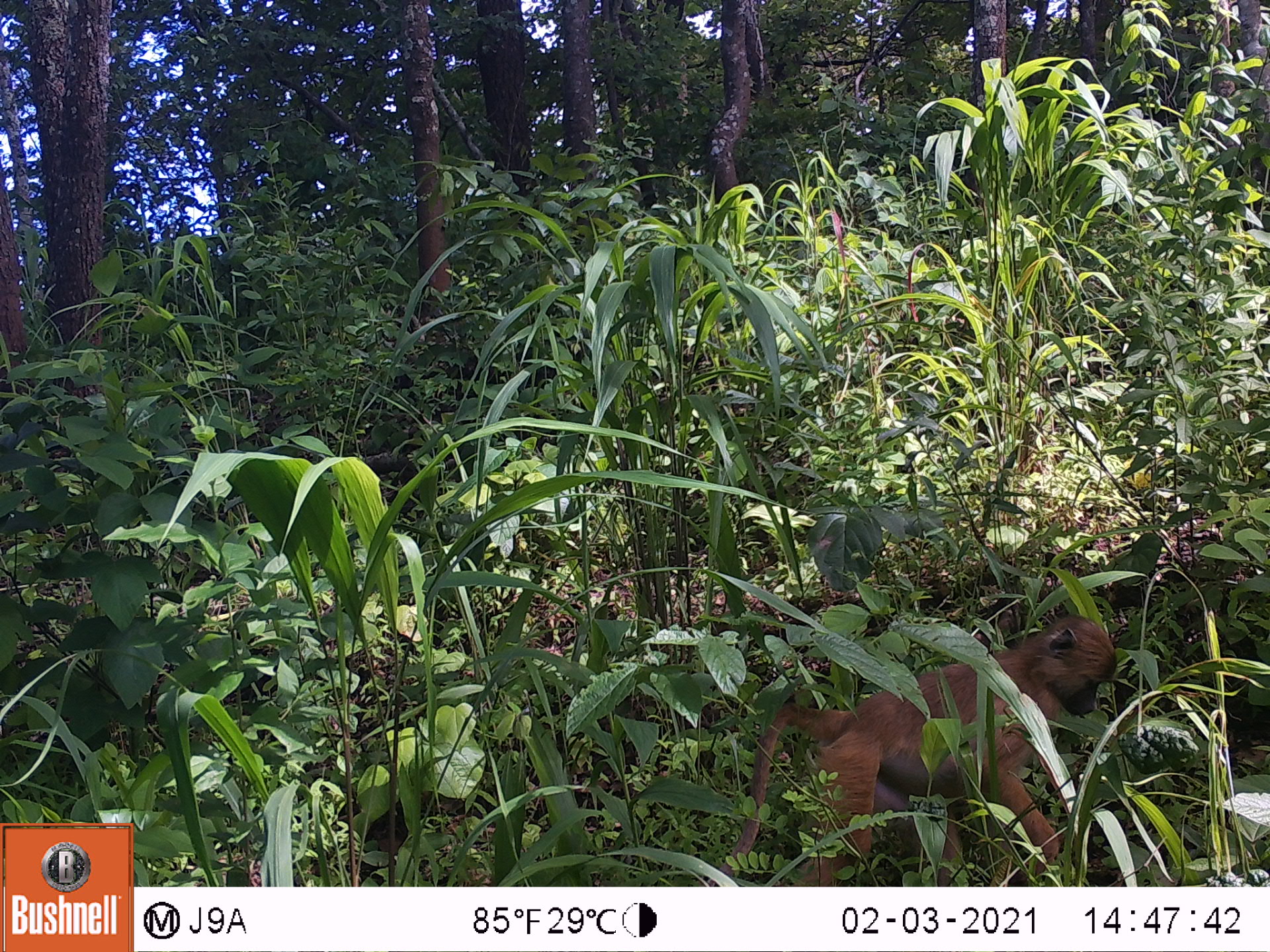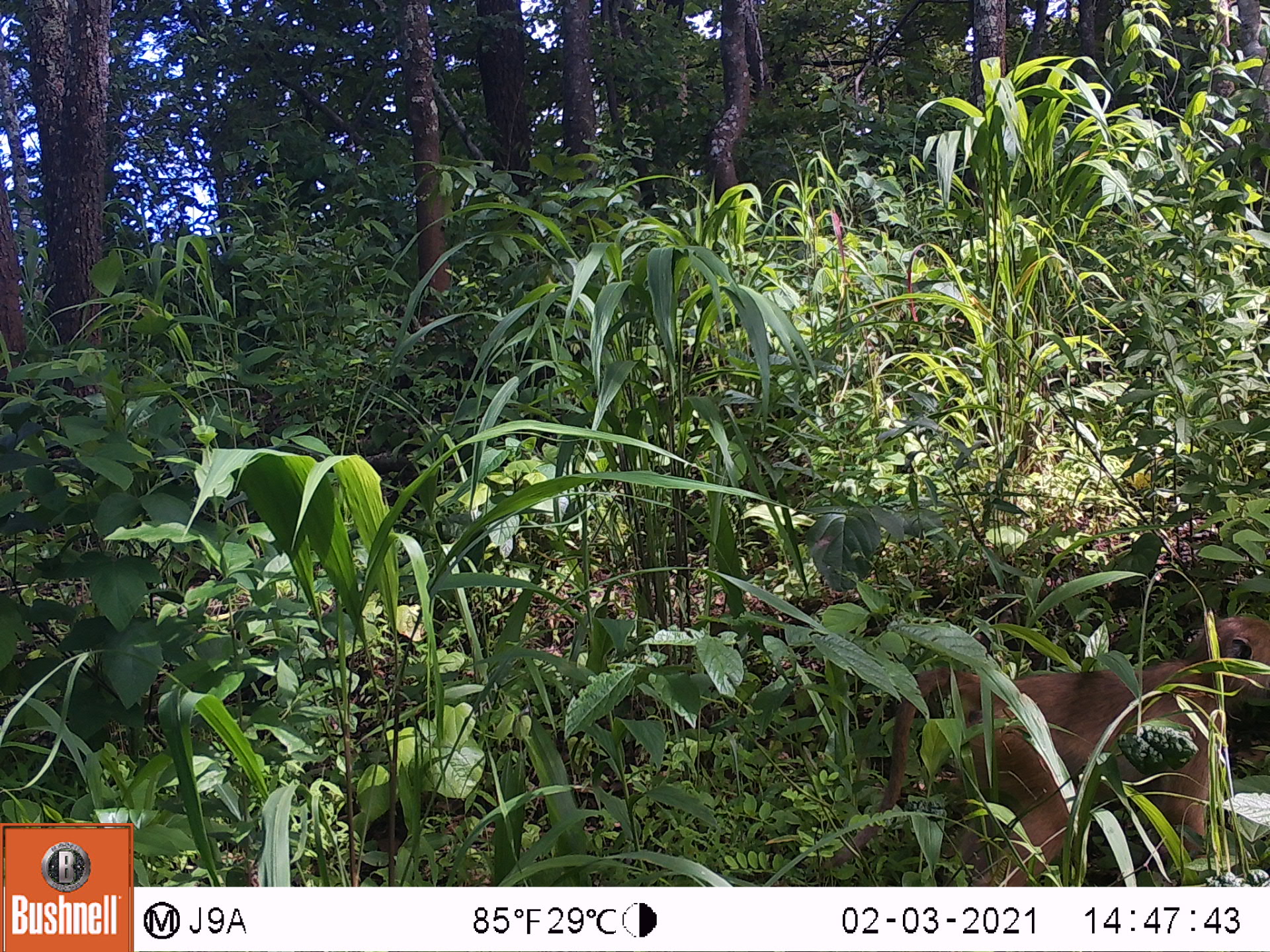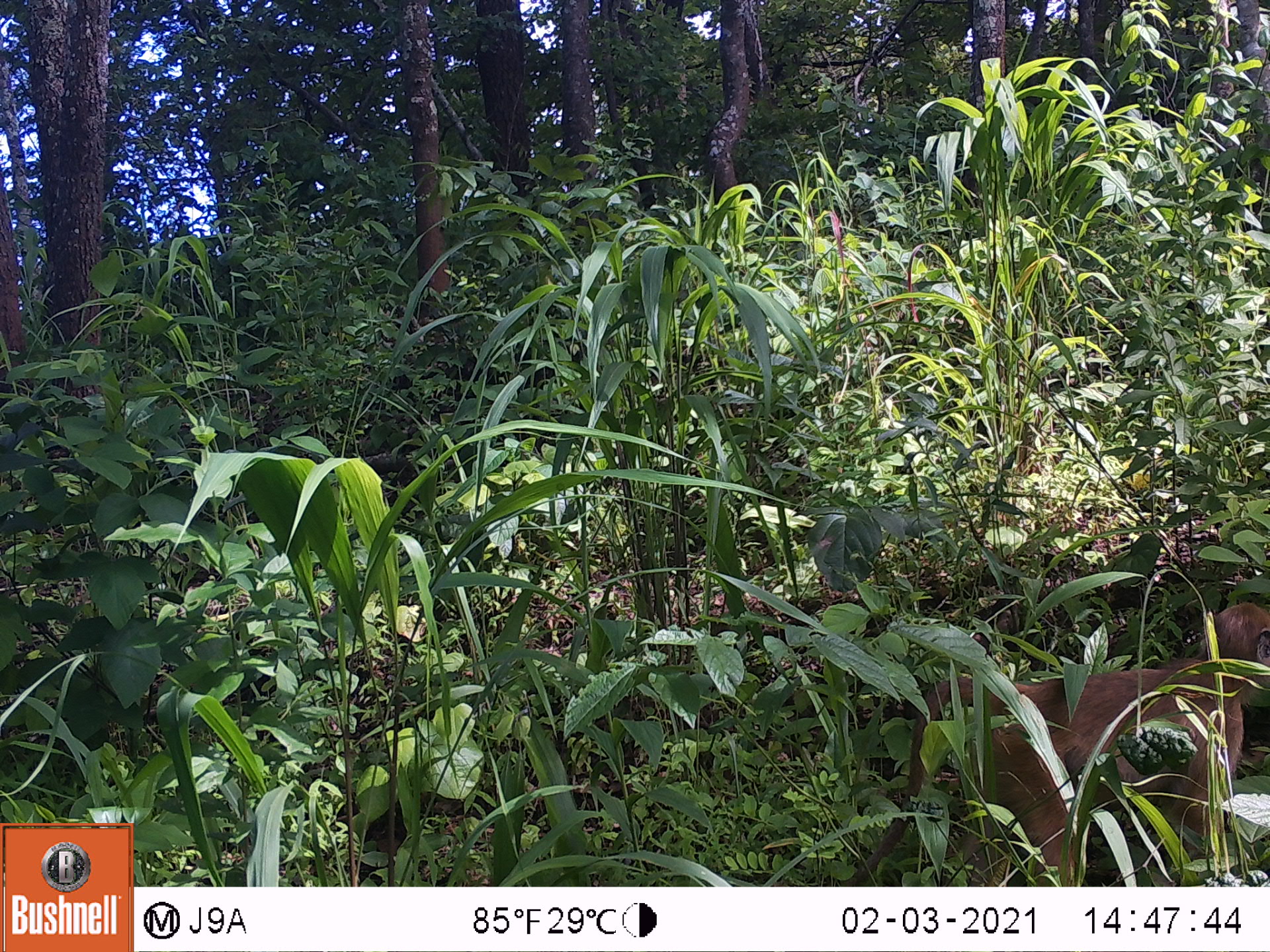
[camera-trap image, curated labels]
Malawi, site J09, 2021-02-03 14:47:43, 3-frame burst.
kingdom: Animalia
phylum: Chordata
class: Mammalia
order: Primates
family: Cercopithecidae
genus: Papio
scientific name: Papio cynocephalus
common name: yellow baboon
Yellow baboon (Papio cynocephalus), count 1.